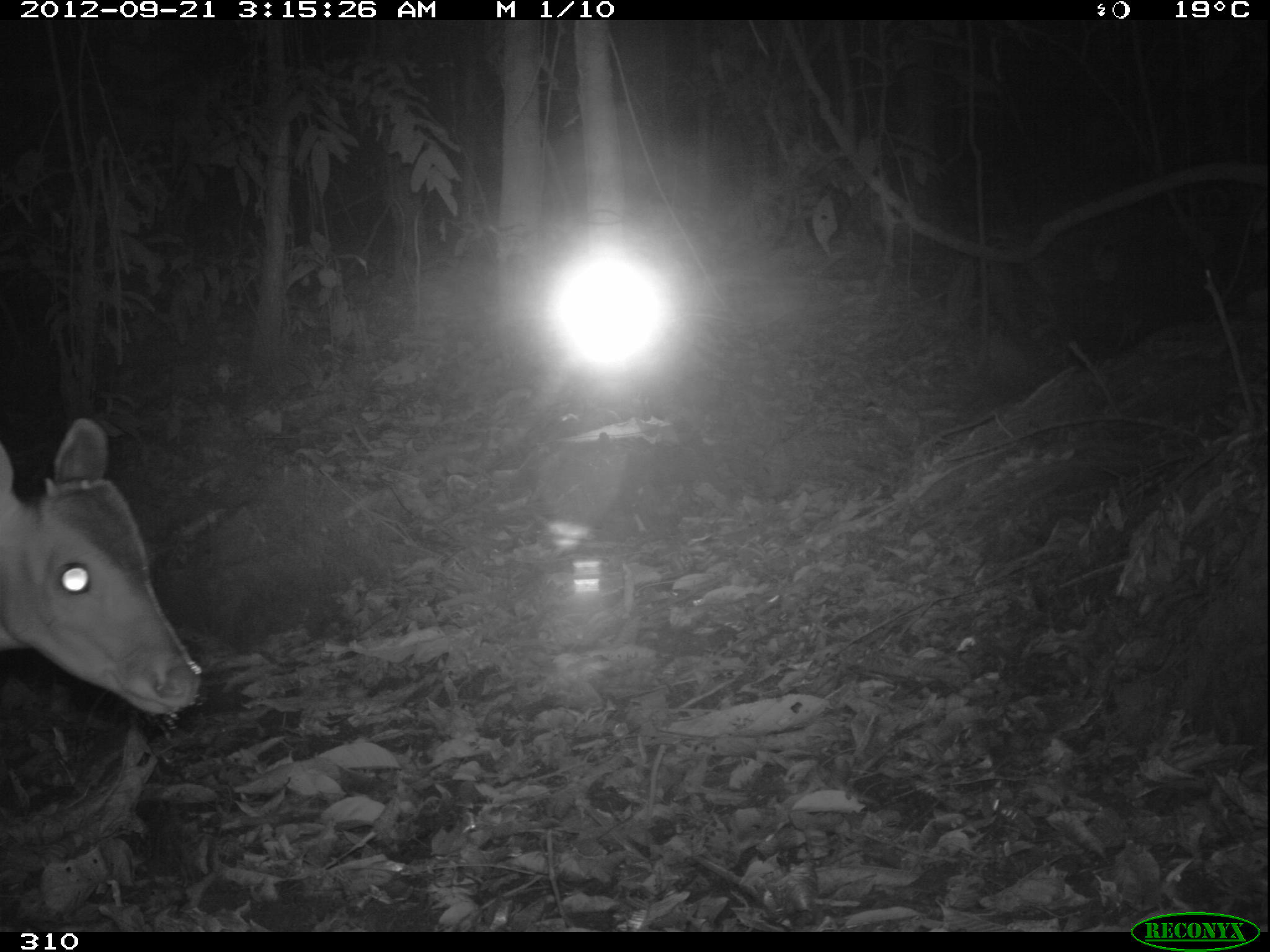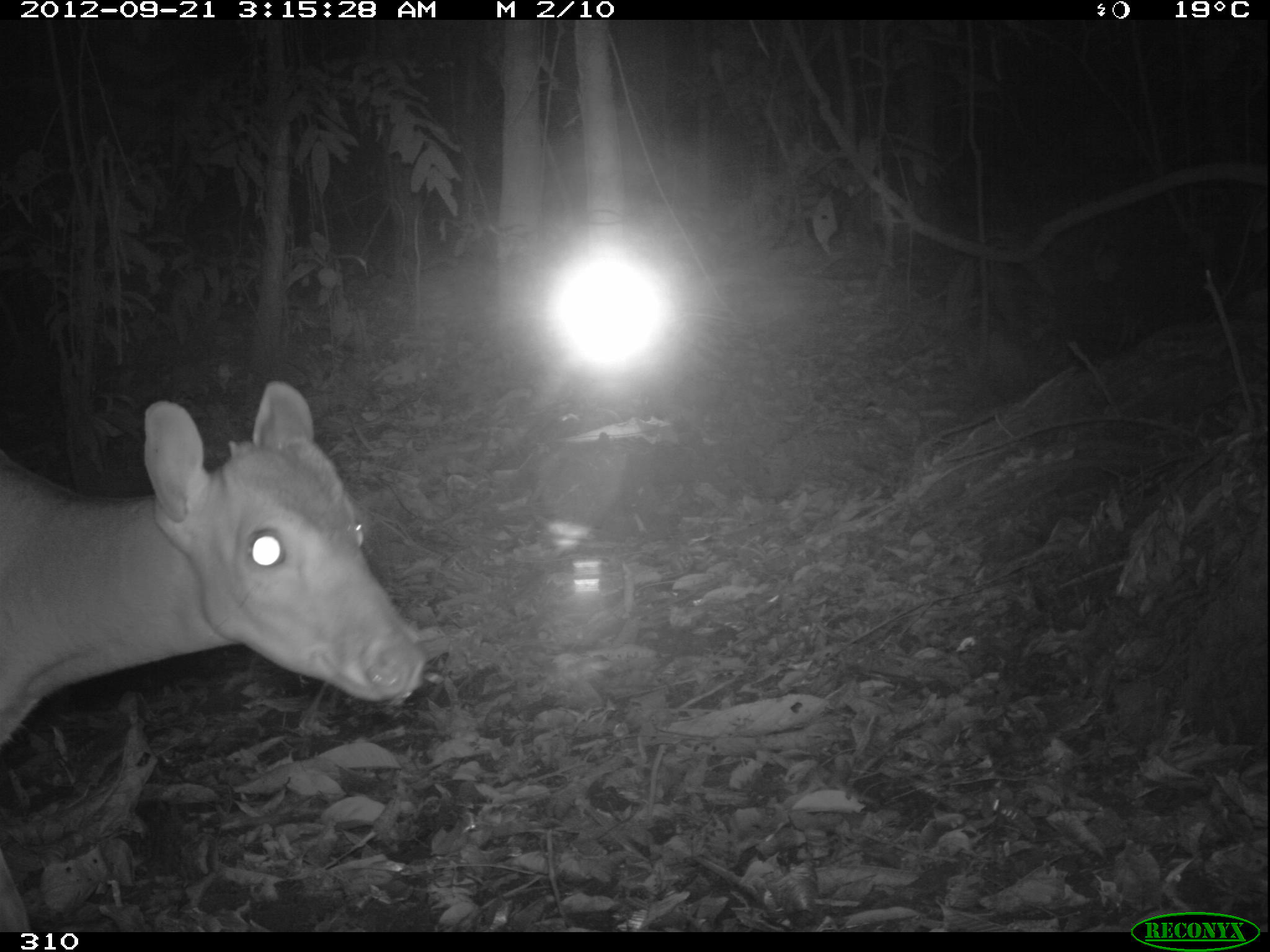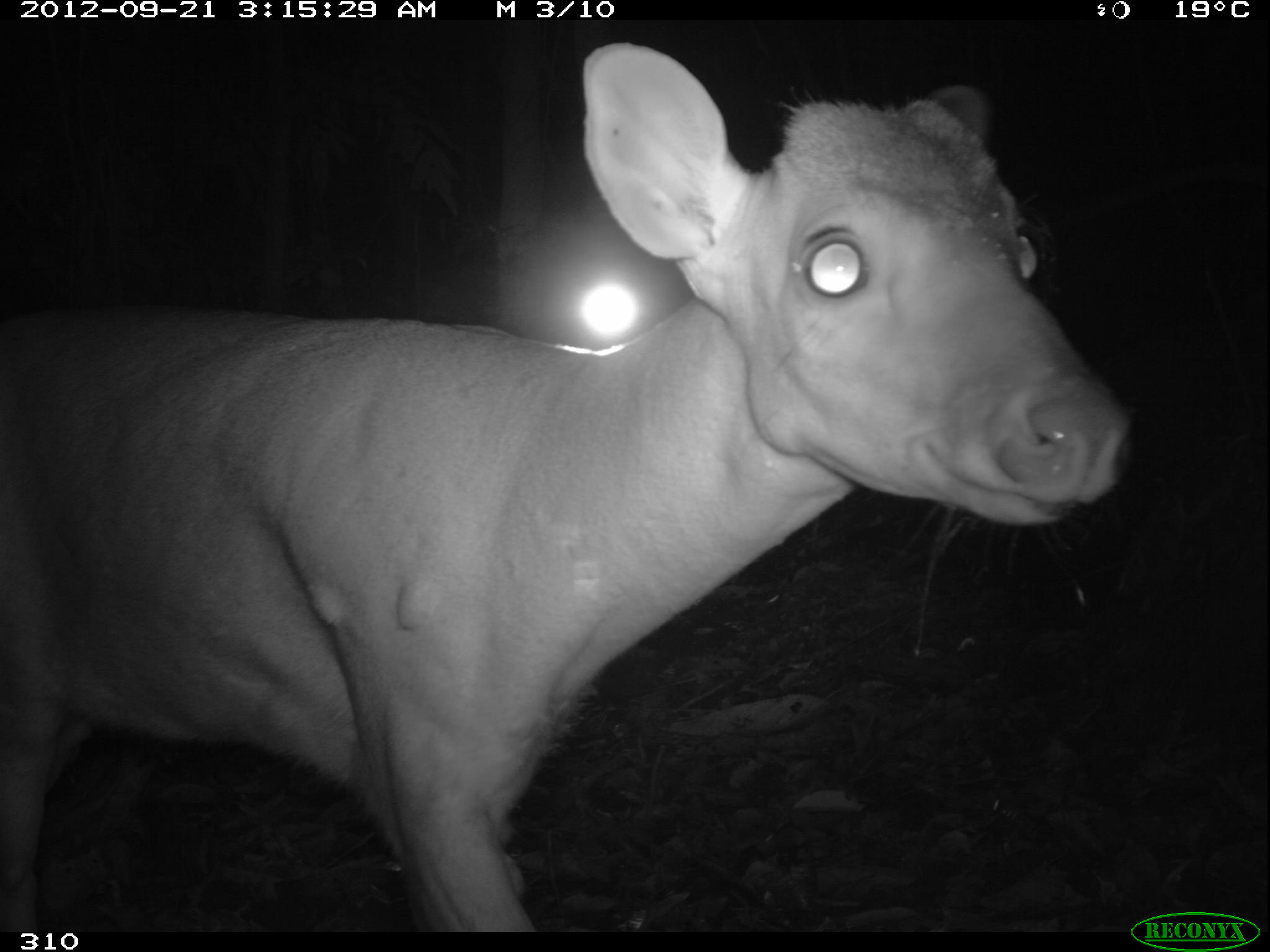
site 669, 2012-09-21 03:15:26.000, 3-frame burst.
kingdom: Animalia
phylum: Chordata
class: Mammalia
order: Artiodactyla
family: Cervidae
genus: Mazama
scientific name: Mazama americana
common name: red brocket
Mazama americana (red brocket).